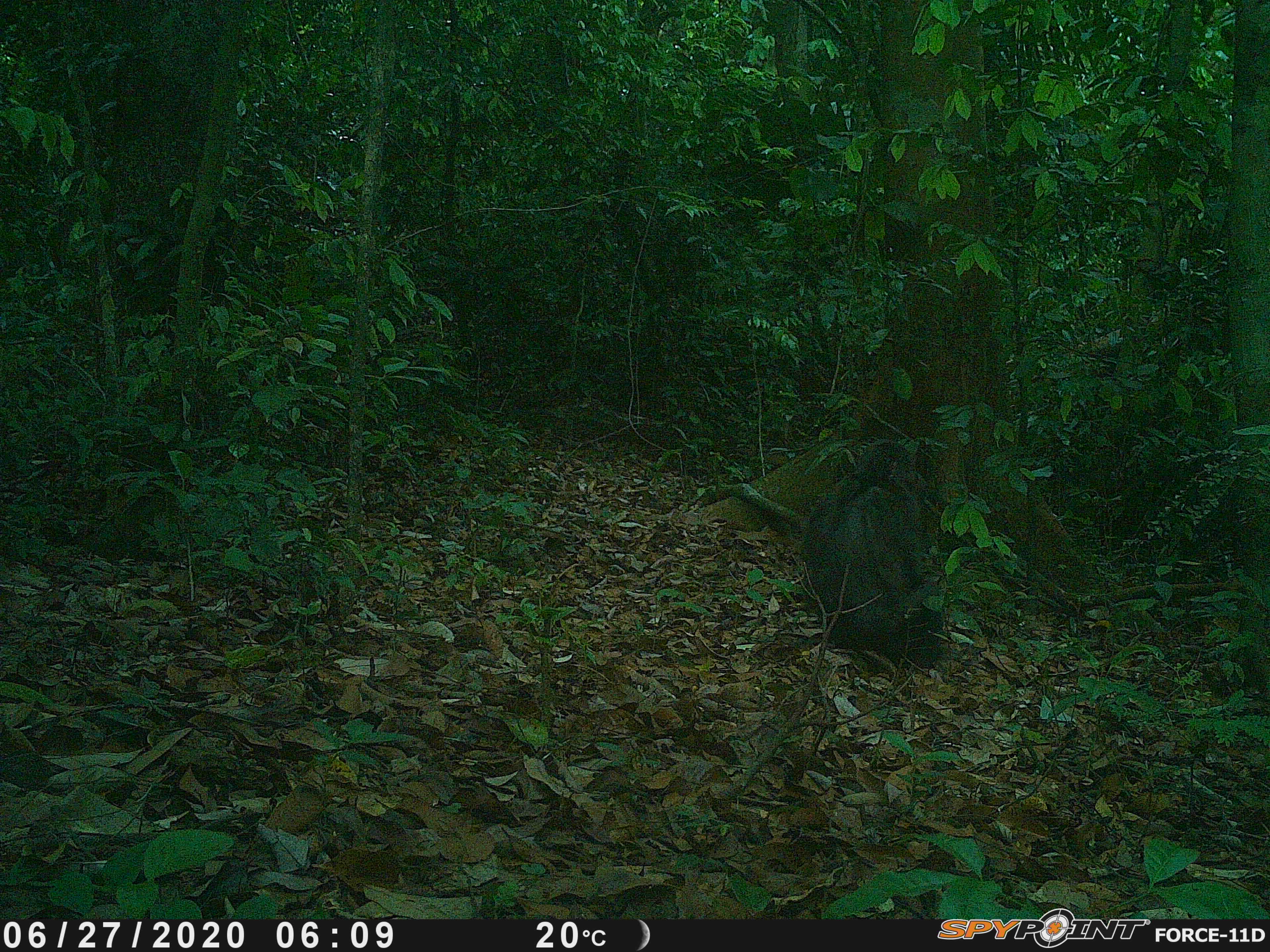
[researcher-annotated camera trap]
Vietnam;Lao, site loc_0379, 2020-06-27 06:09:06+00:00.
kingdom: Animalia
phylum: Chordata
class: Mammalia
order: Primates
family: Cercopithecidae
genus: Macaca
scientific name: Macaca arctoides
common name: stump-tailed macaque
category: stump tailed macaque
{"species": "stump tailed macaque (stump-tailed macaque) (Macaca arctoides)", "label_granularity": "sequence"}